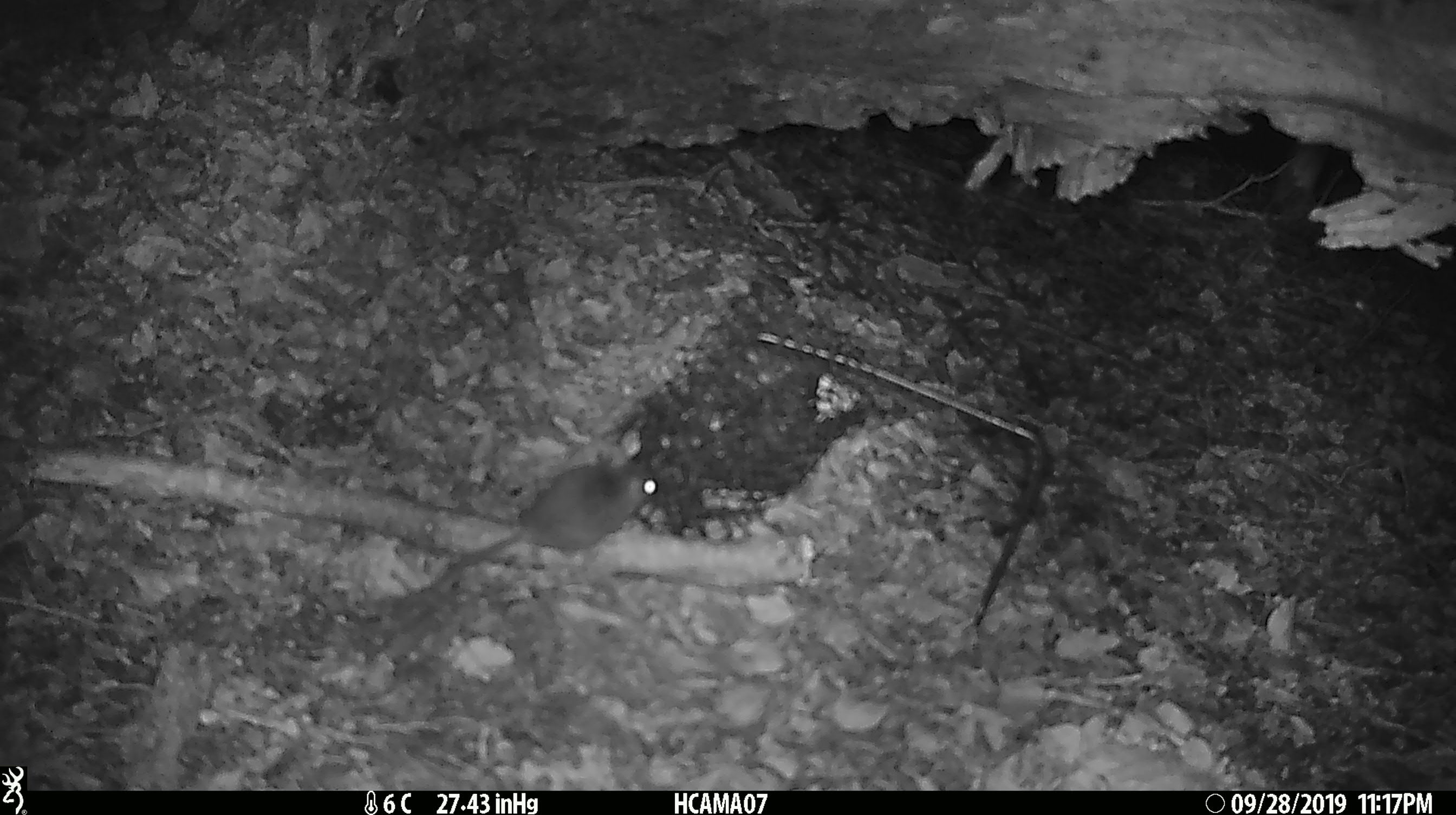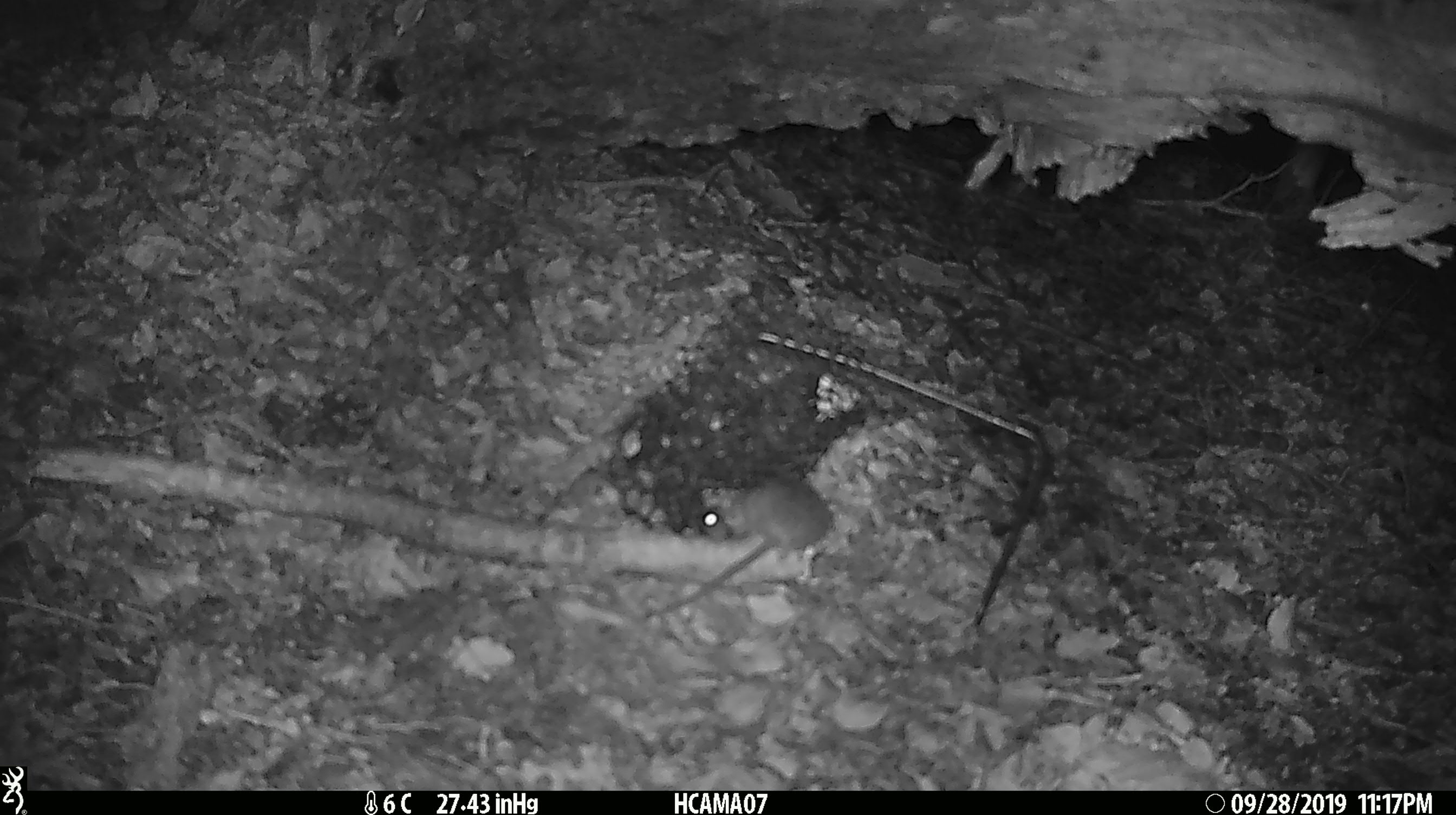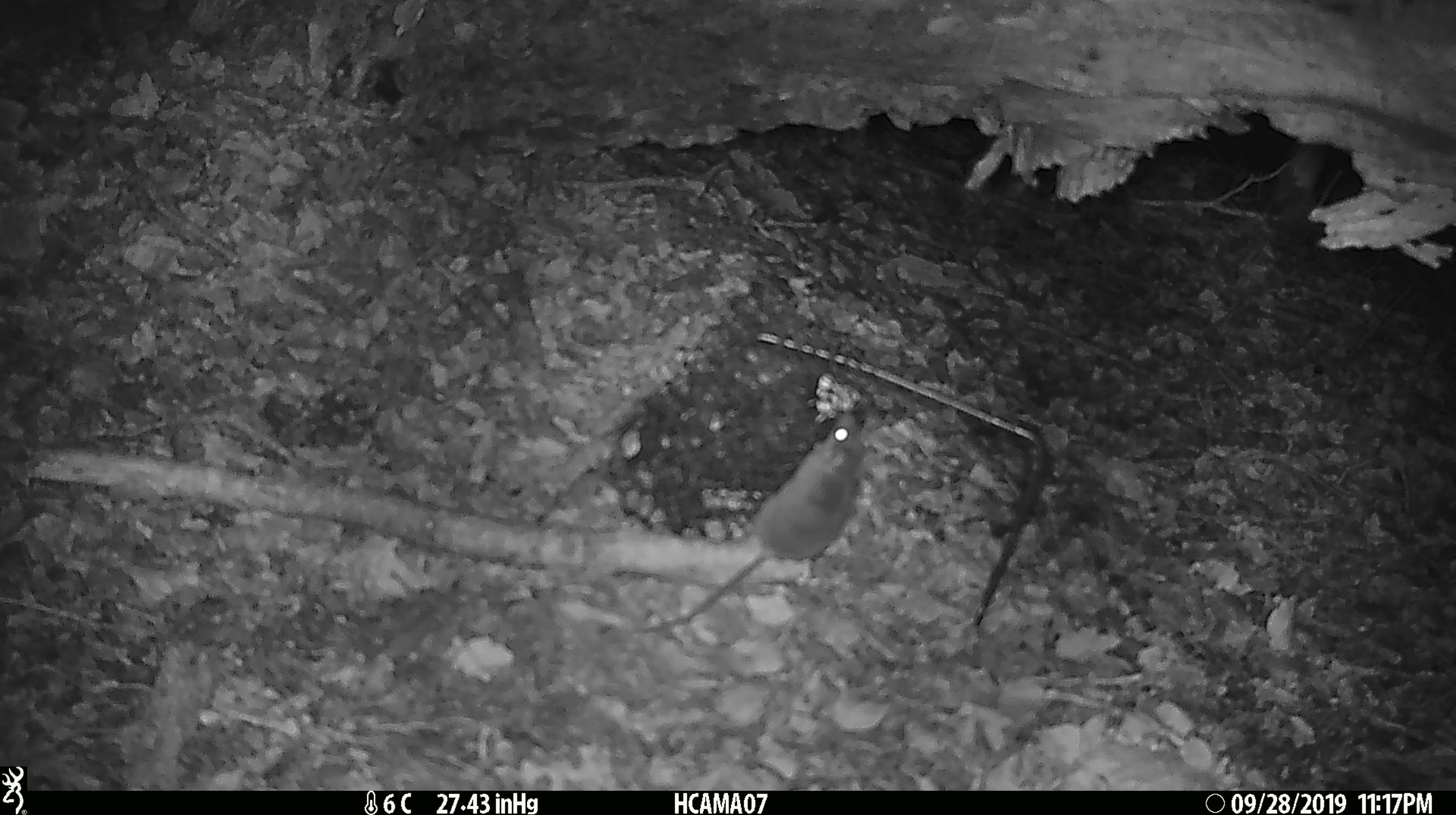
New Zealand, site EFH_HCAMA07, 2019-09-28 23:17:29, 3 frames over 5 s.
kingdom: Animalia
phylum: Chordata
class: Mammalia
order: Rodentia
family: Muridae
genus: Mus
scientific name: Mus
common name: mouse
Mouse (Mus).